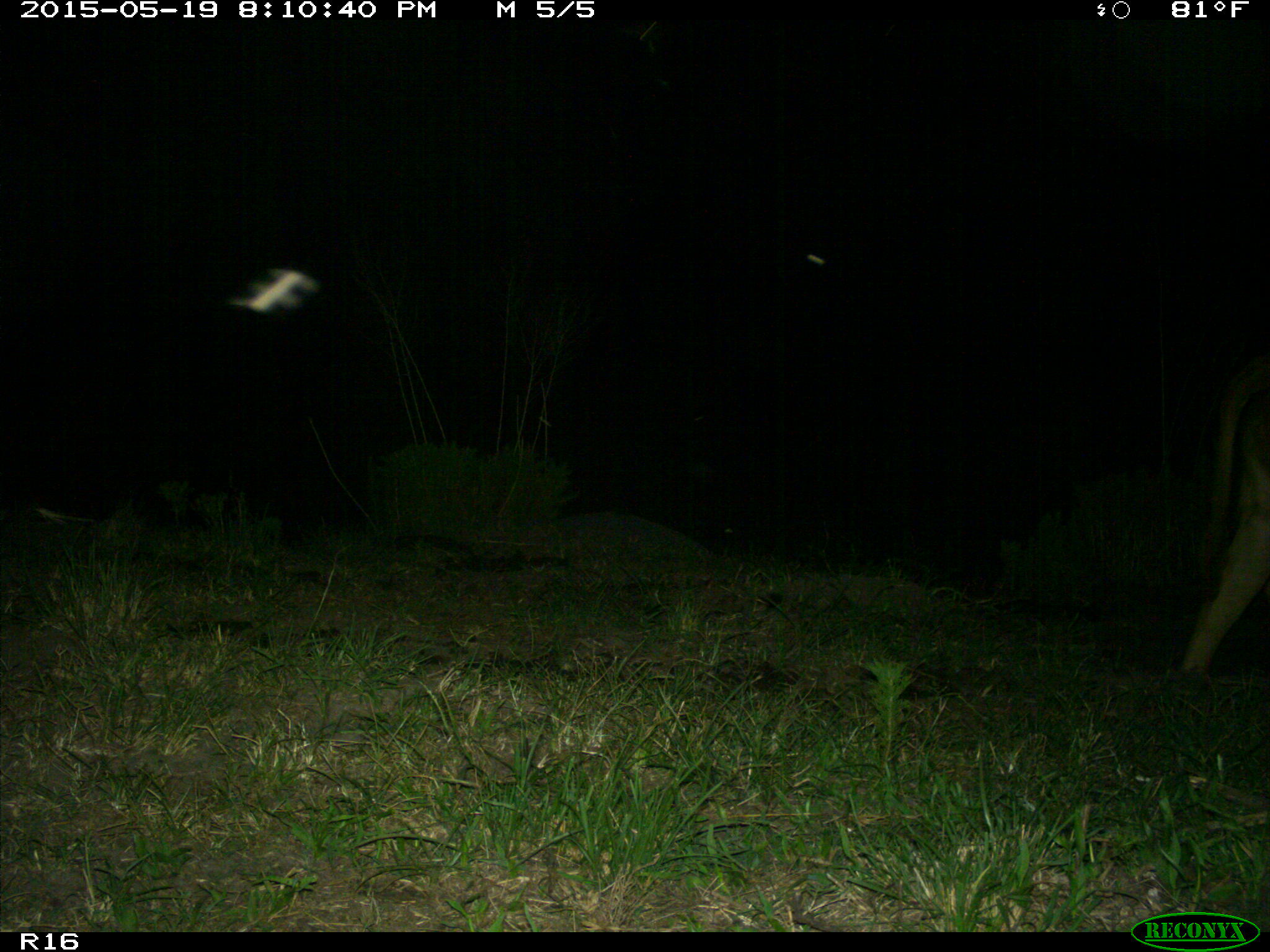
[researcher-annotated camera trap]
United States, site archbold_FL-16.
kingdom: Animalia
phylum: Chordata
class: Mammalia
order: Artiodactyla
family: Bovidae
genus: Bos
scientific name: Bos taurus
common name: domestic cow